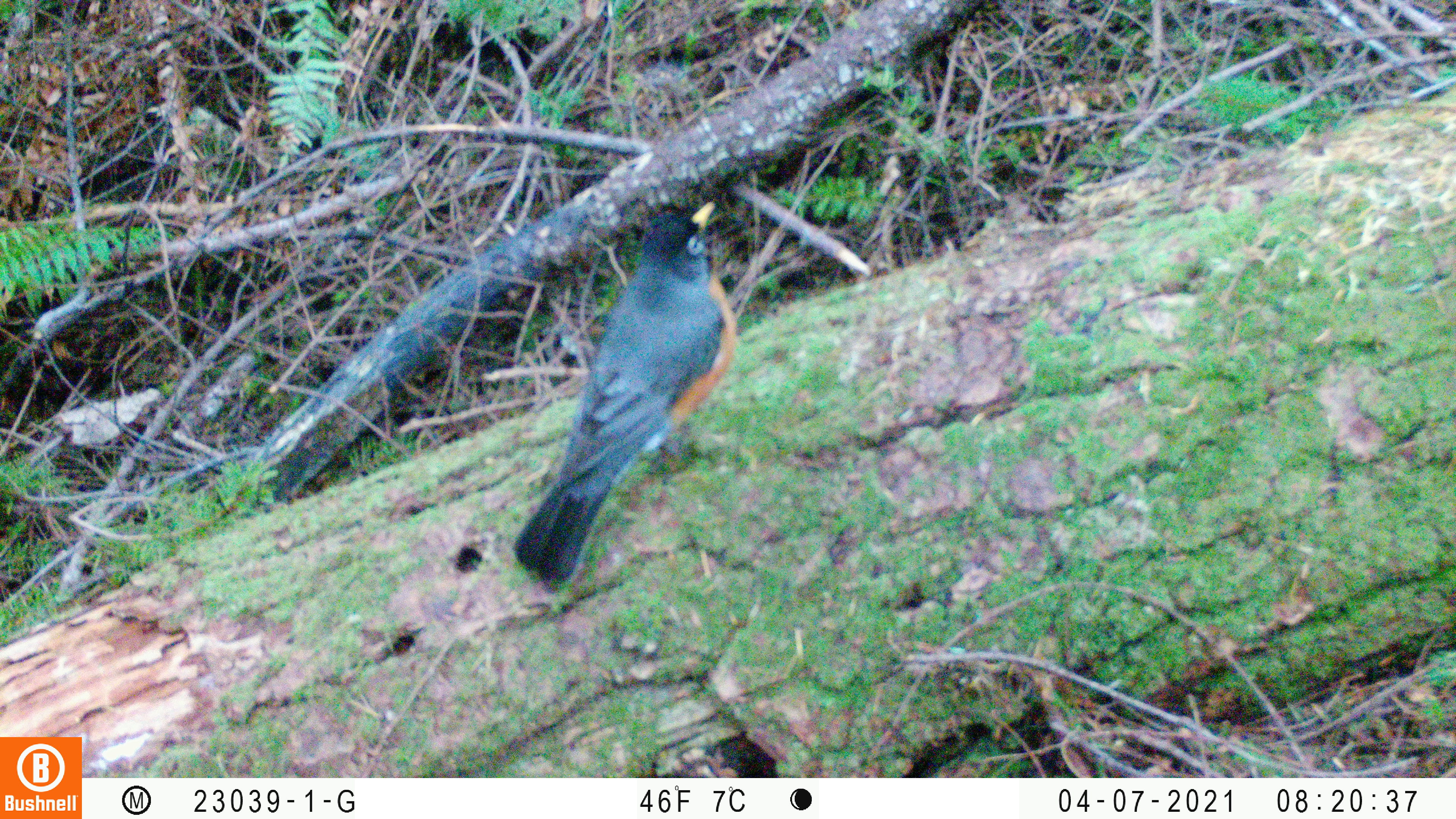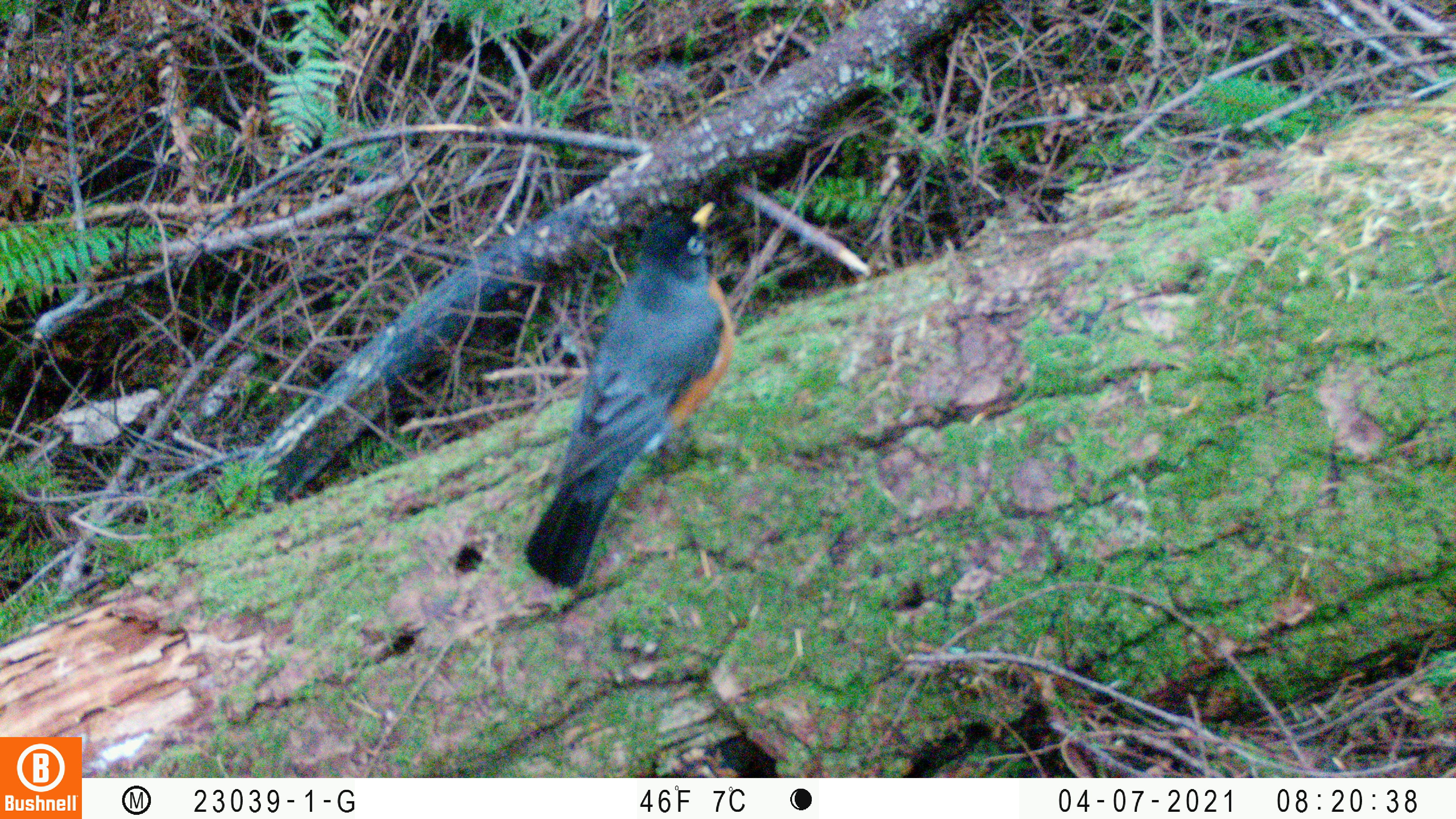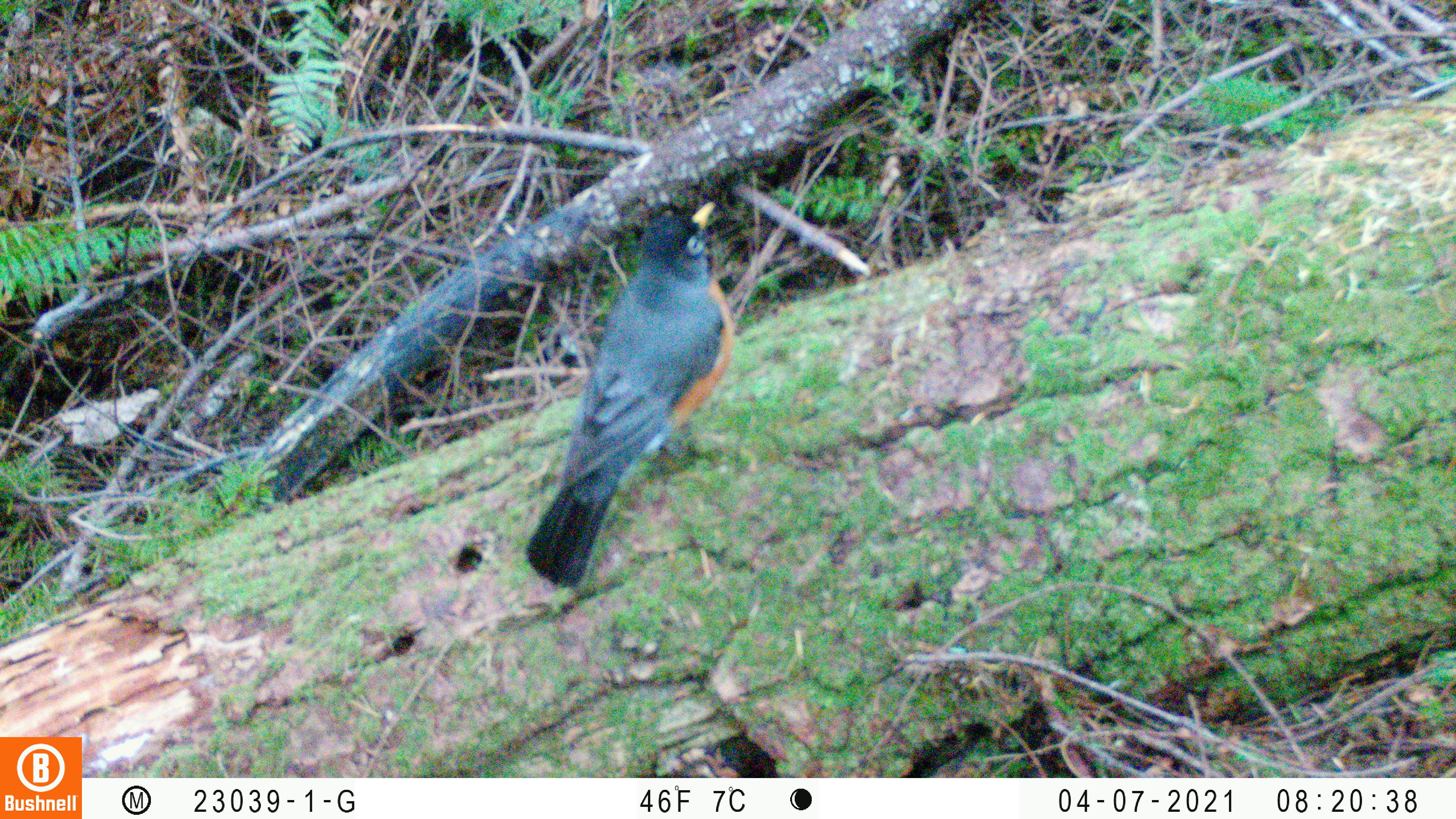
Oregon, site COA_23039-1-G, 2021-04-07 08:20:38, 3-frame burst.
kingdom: Animalia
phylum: Chordata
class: Aves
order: Passeriformes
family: Turdidae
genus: Turdus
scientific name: Turdus migratorius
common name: american robin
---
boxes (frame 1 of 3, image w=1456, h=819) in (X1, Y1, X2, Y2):
american robin: (494, 186, 777, 621)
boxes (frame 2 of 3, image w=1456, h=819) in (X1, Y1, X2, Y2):
american robin: (486, 178, 789, 622)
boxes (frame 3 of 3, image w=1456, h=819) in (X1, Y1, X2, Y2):
american robin: (503, 186, 765, 623)